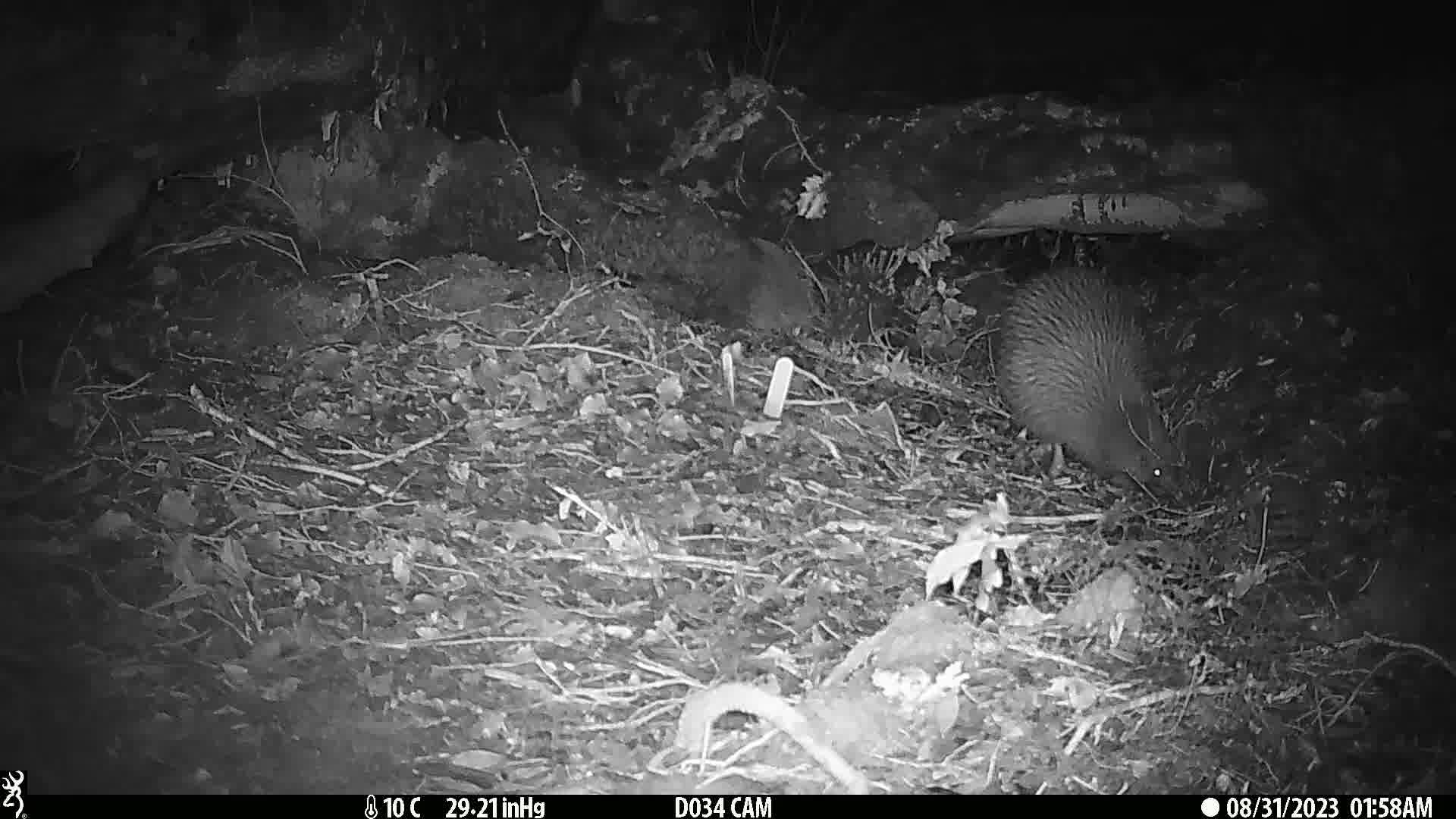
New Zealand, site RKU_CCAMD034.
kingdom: Animalia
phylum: Chordata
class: Aves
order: Apterygiformes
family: Apterygidae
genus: Apteryx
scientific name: Apteryx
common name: kiwi